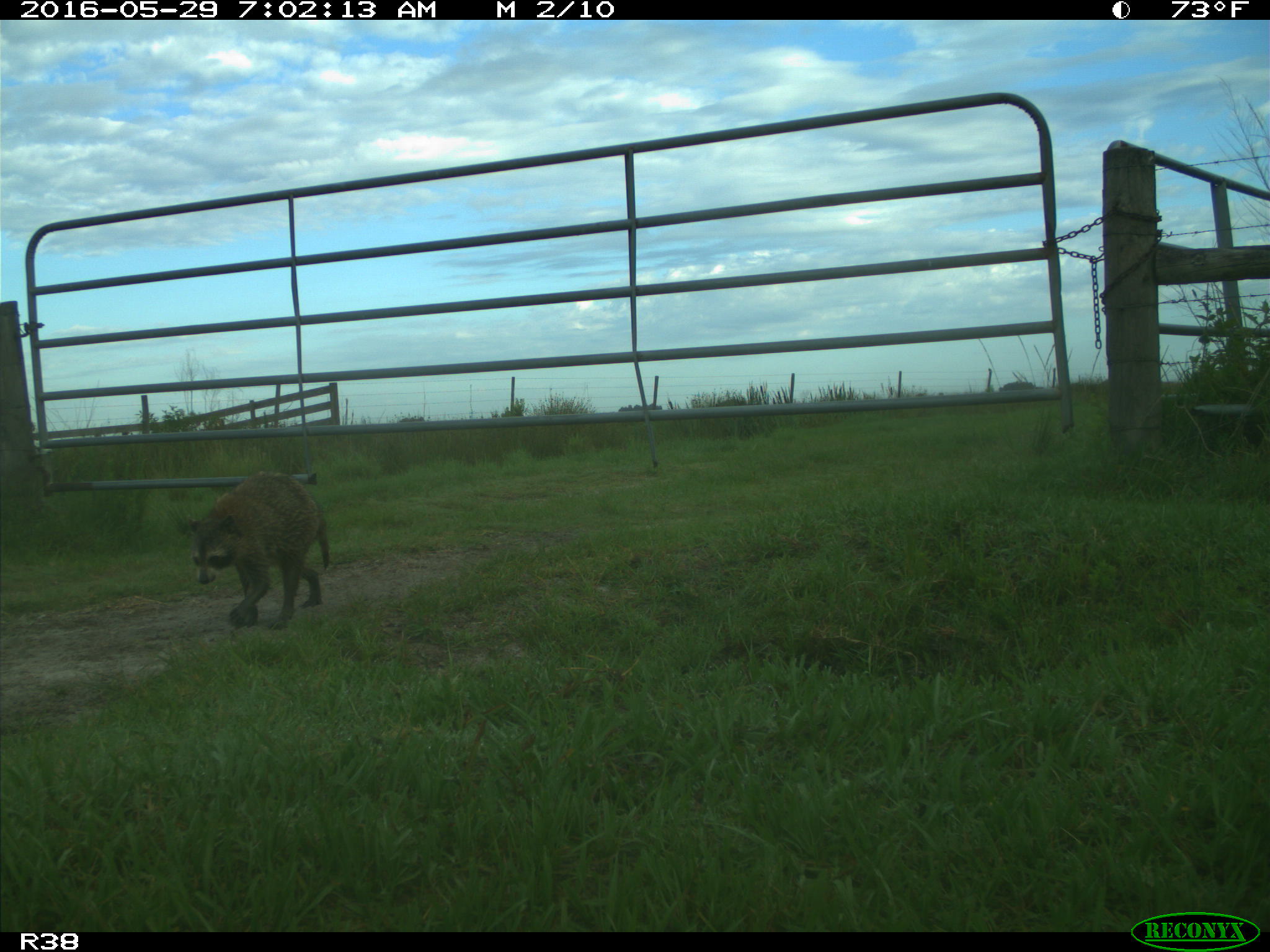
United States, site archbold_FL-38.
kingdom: Animalia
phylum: Chordata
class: Mammalia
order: Carnivora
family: Procyonidae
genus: Procyon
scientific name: Procyon lotor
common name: common raccoon